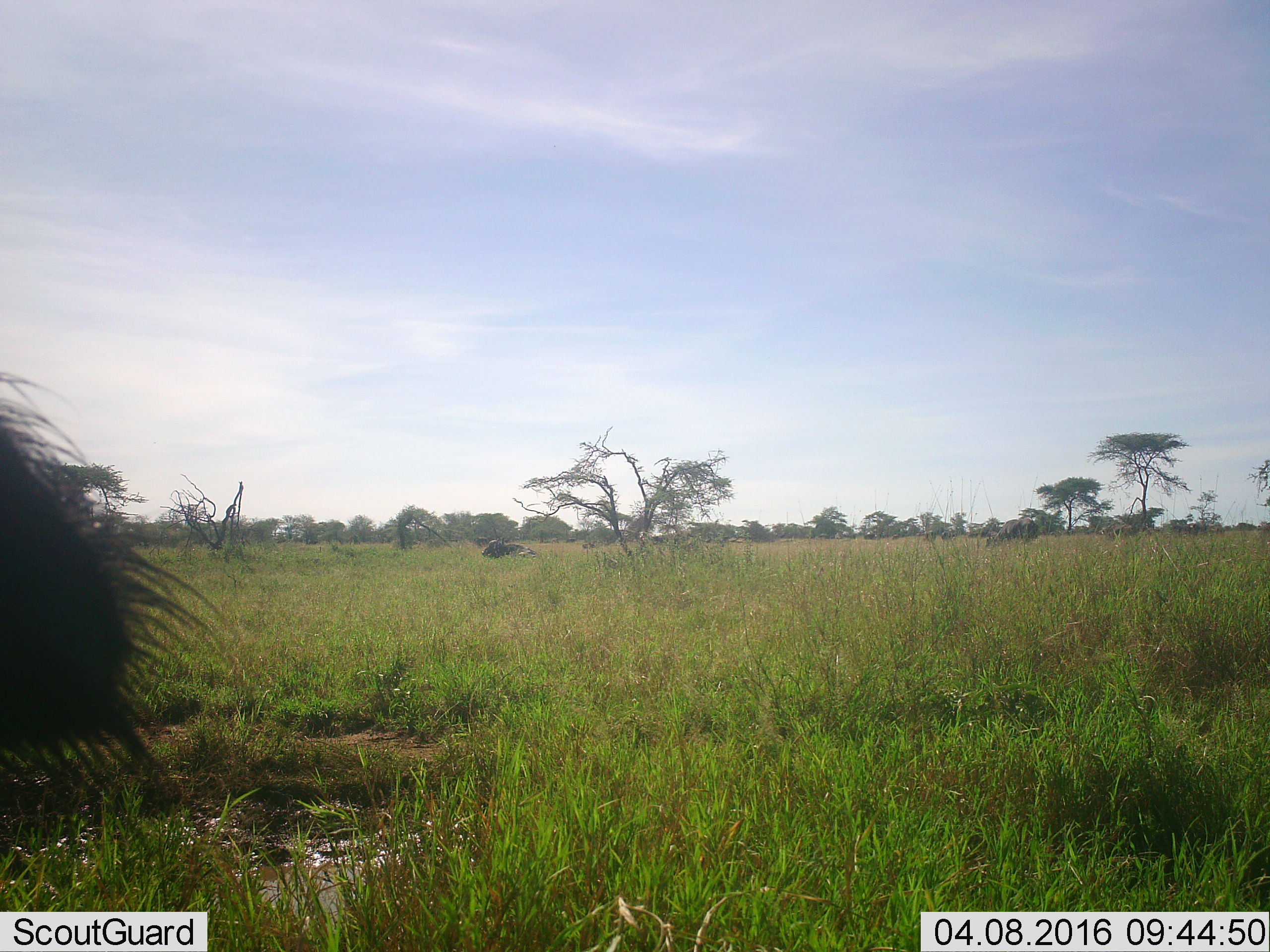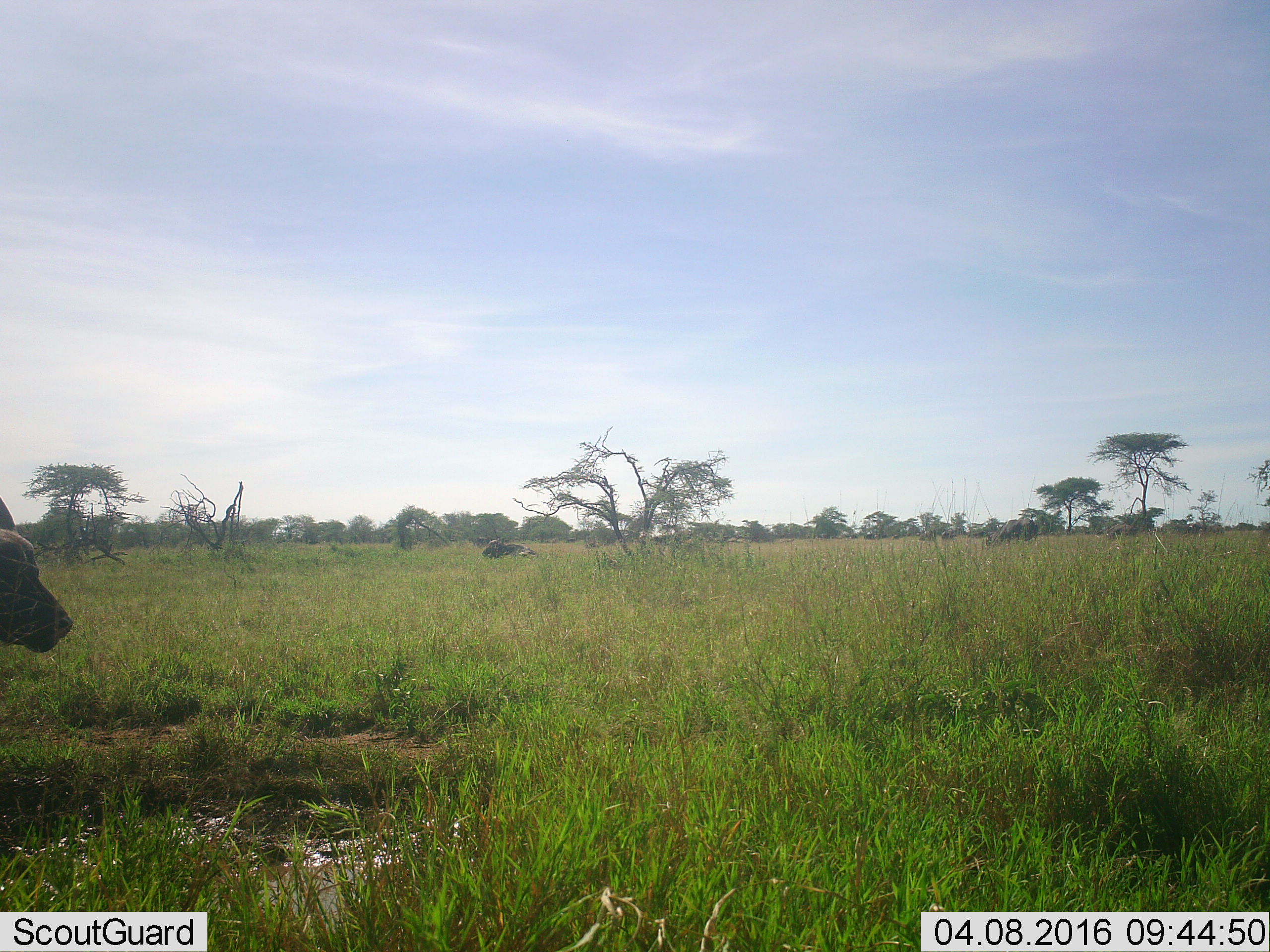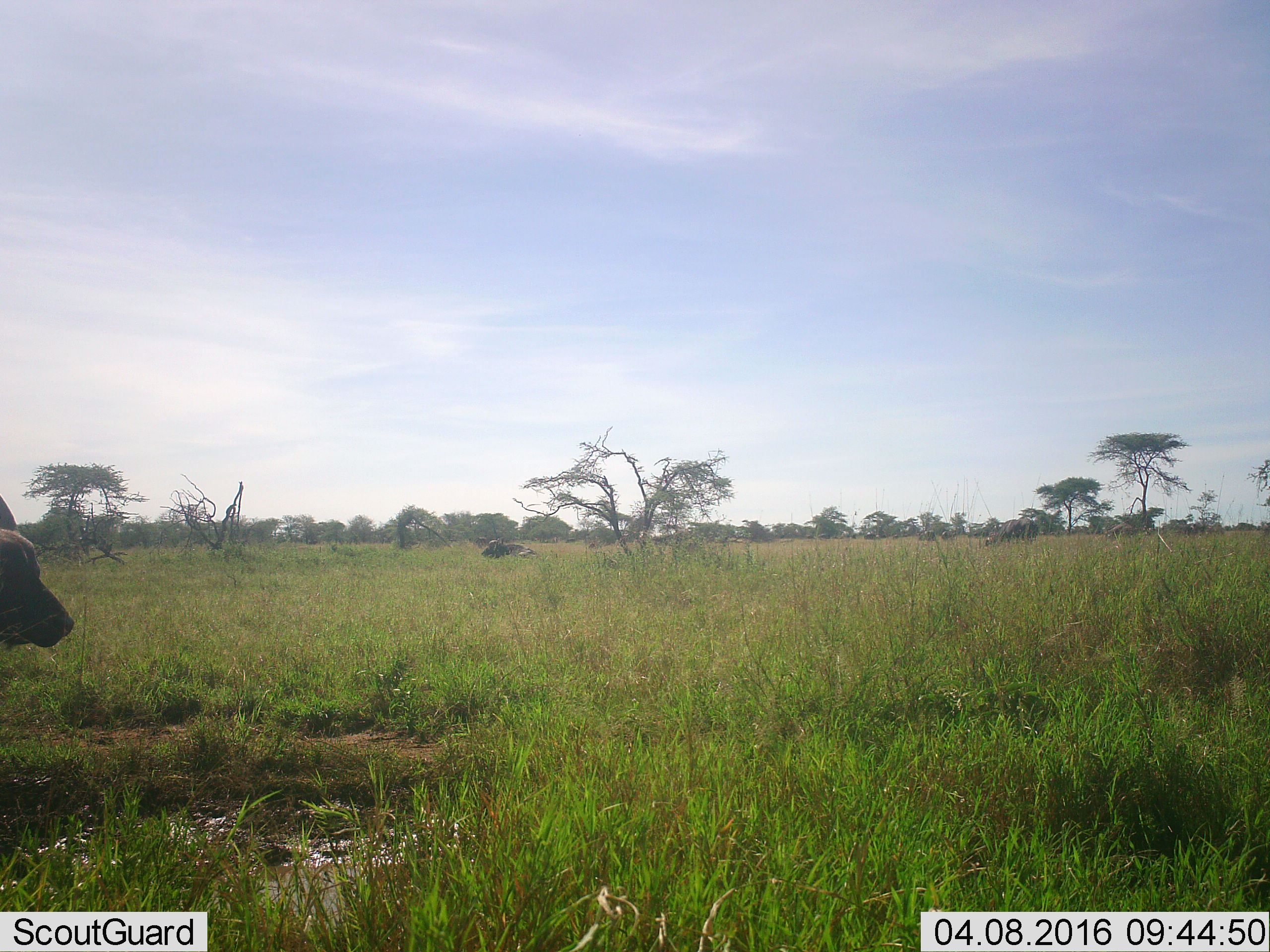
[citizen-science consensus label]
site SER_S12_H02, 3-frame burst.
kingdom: Animalia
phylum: Chordata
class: Mammalia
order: Artiodactyla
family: Bovidae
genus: Syncerus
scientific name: Syncerus caffer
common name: african buffalo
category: buffalo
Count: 9.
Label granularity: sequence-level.